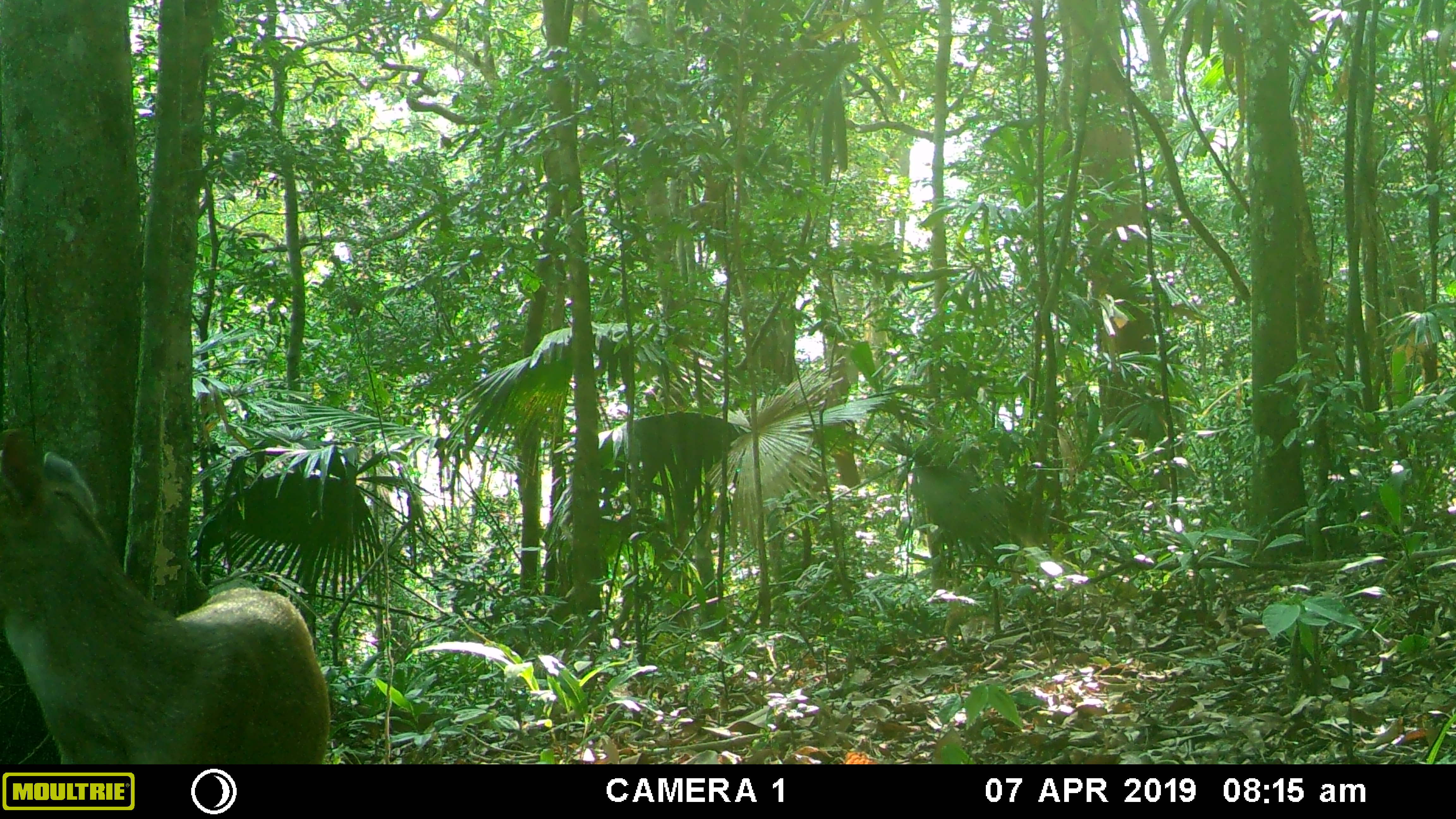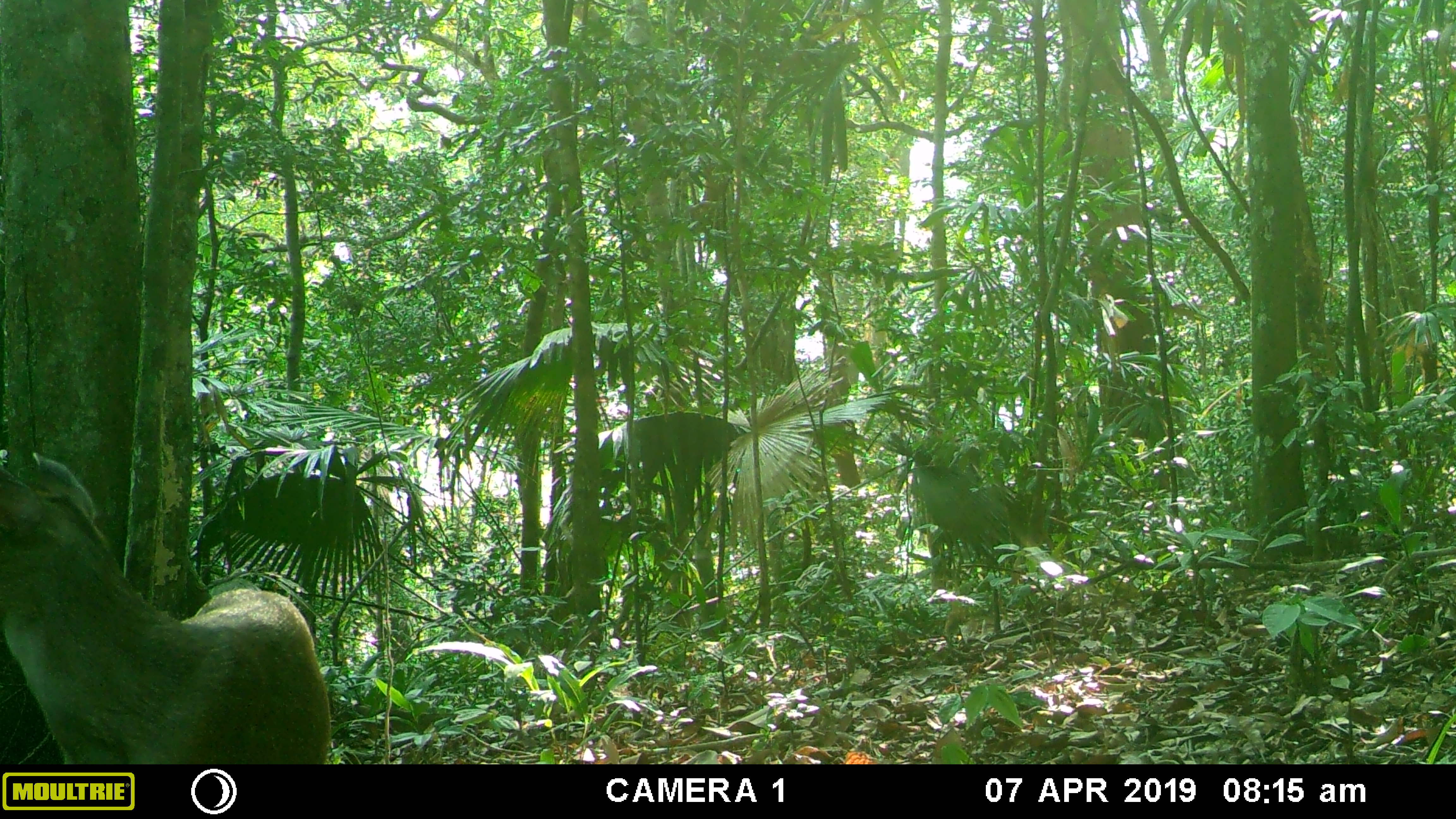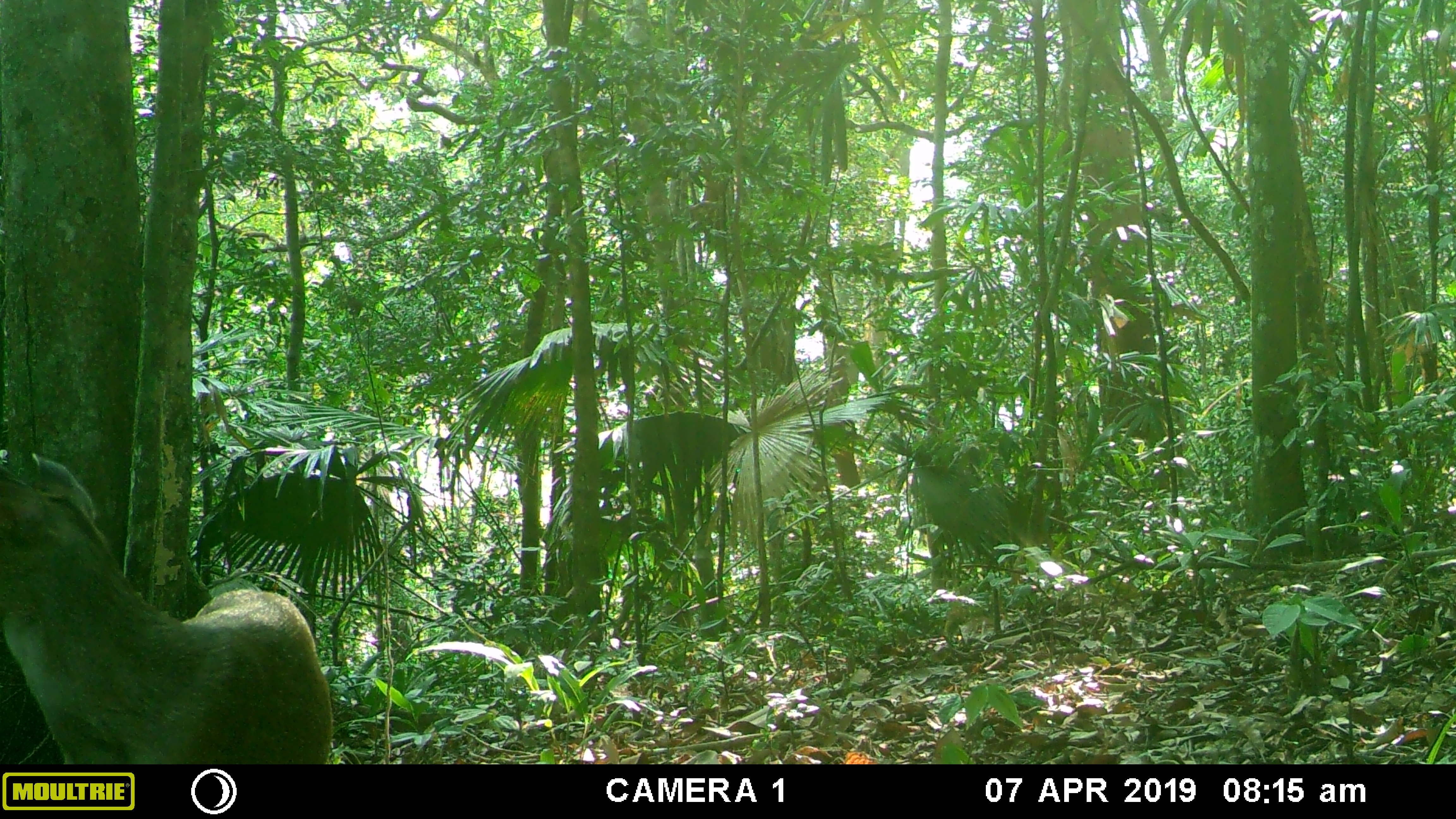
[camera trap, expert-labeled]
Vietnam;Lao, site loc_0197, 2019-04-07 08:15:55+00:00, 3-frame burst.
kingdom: Animalia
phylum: Chordata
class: Mammalia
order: Artiodactyla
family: Cervidae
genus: Muntiacus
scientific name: Muntiacus vuquangensis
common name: large-antlered muntjac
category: large antlered muntjac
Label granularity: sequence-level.